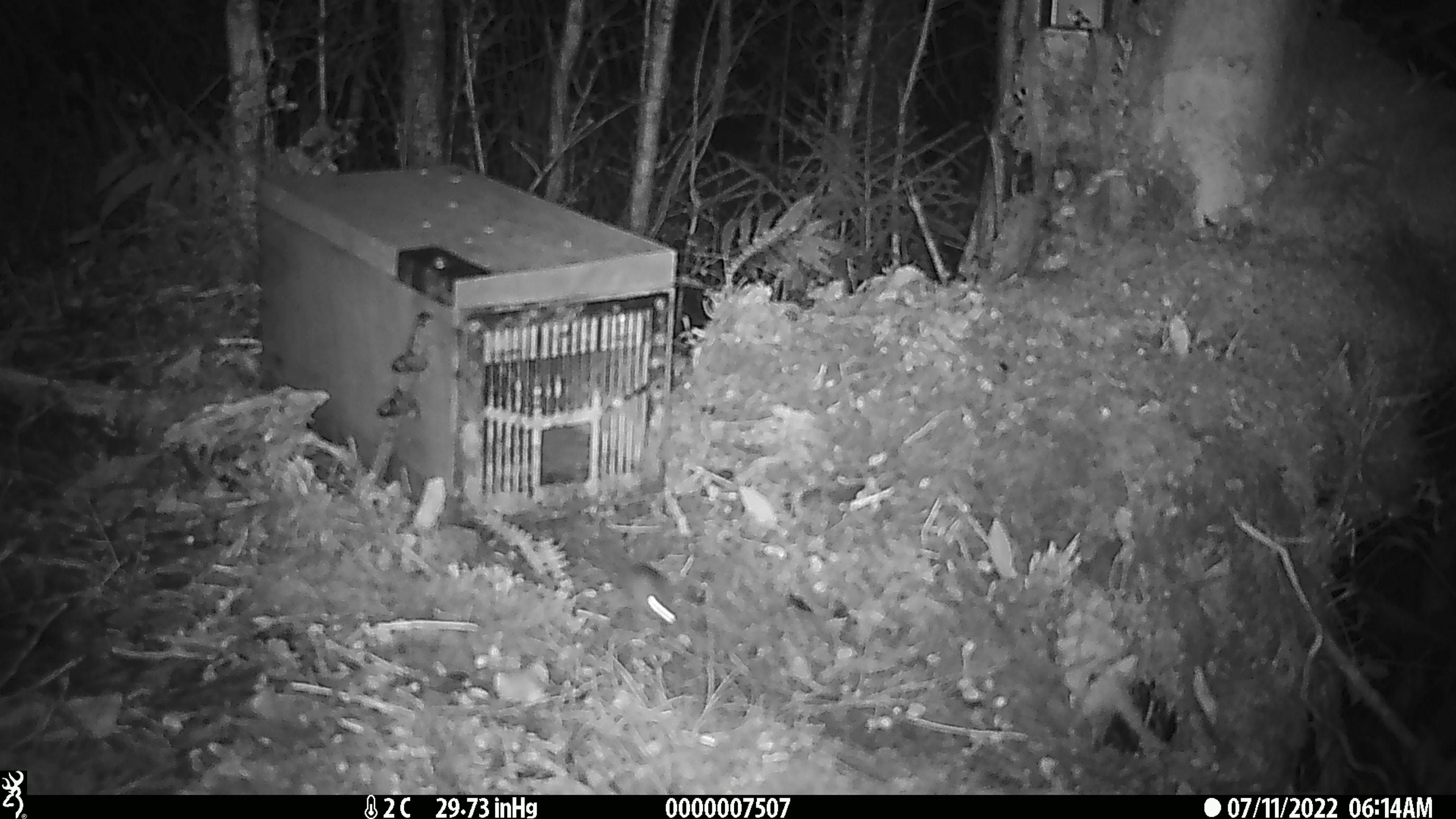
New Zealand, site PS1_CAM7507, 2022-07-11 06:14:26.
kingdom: Animalia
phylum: Chordata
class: Mammalia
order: Rodentia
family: Muridae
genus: Mus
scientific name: Mus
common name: mouse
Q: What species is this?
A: Mouse (Mus).